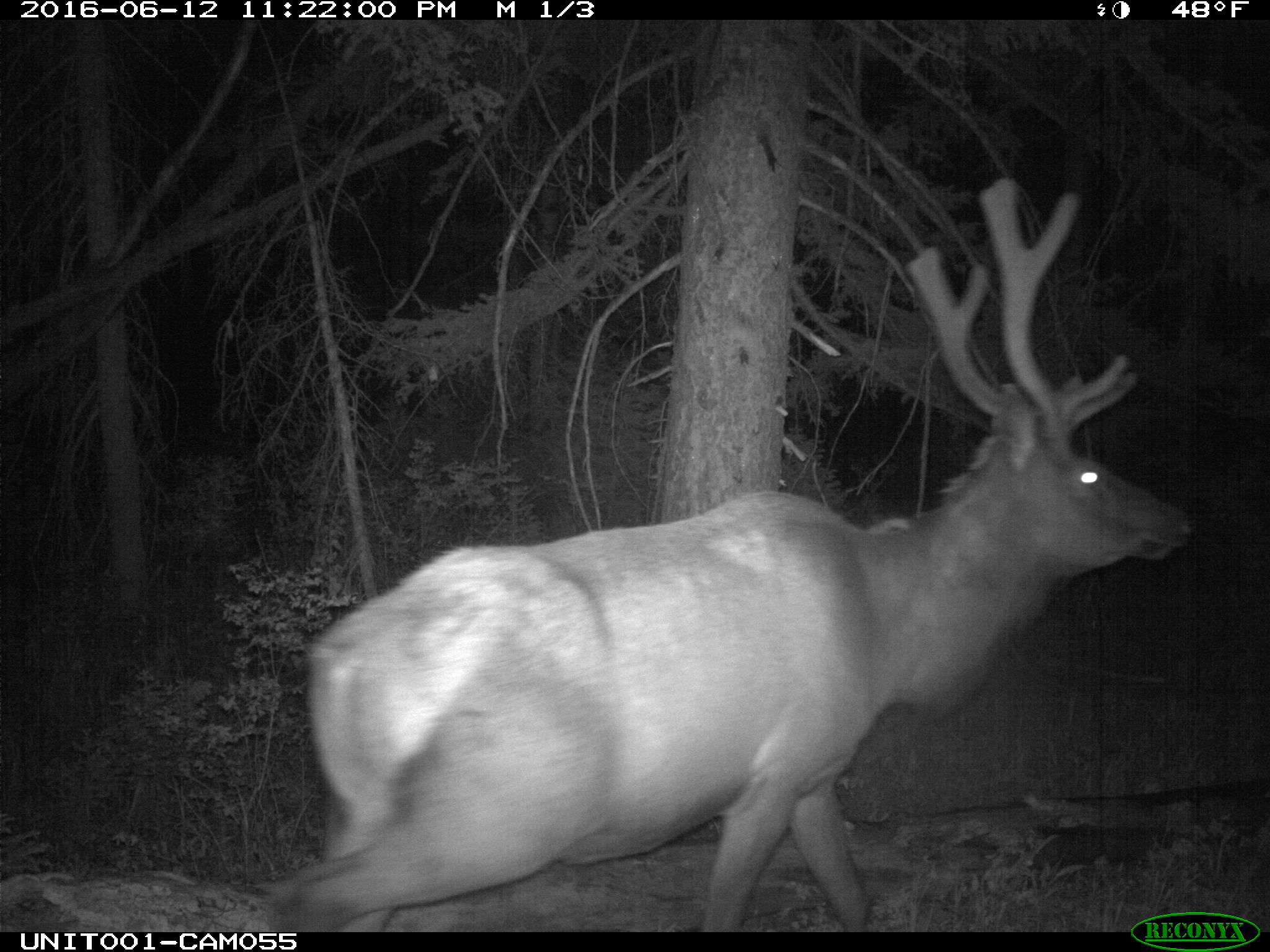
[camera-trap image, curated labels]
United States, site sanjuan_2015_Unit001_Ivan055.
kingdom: Animalia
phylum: Chordata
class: Mammalia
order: Artiodactyla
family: Cervidae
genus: Cervus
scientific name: Cervus elaphus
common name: red deer